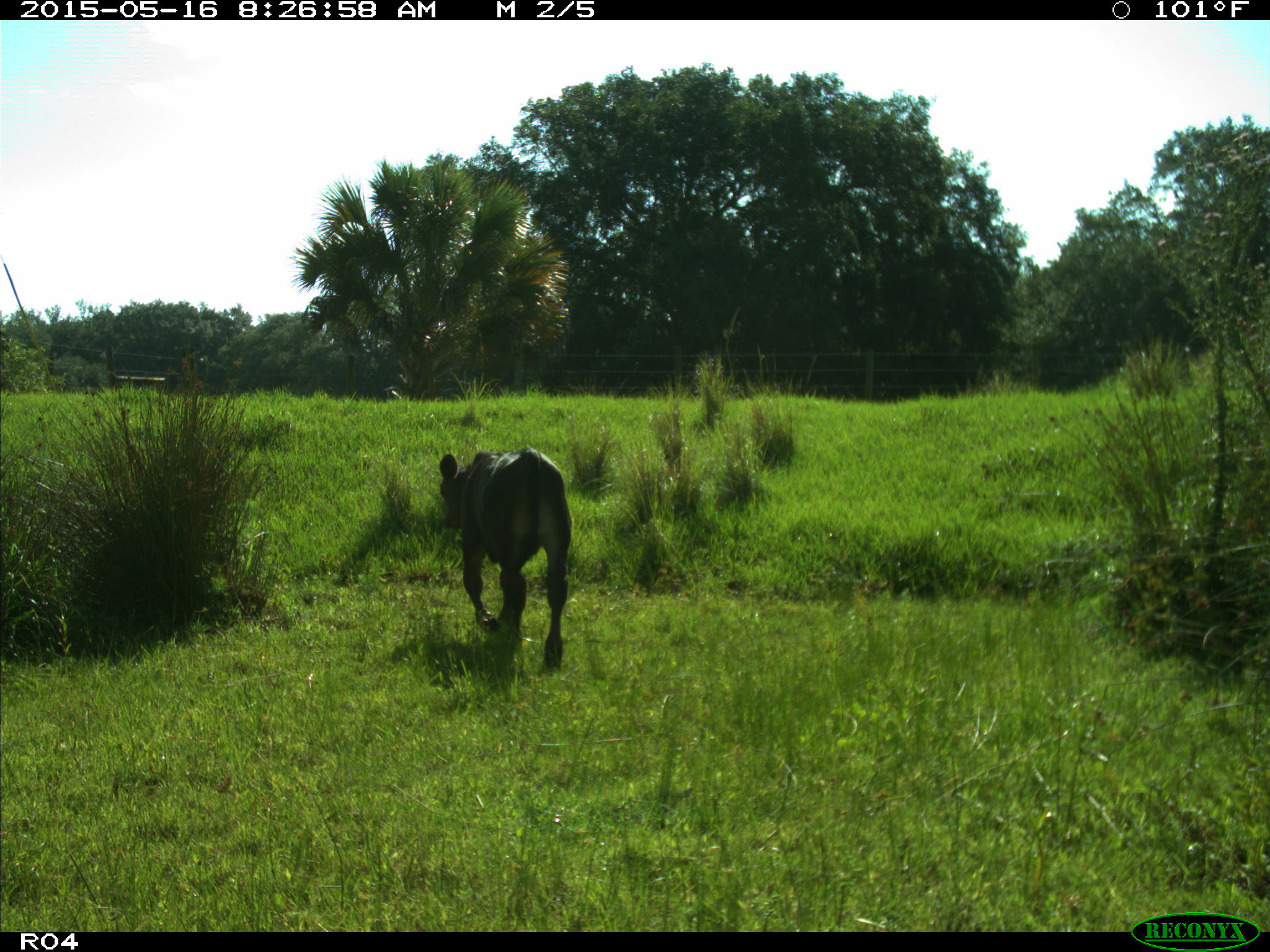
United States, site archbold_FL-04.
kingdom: Animalia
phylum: Chordata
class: Mammalia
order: Artiodactyla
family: Bovidae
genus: Bos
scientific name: Bos taurus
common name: domestic cow